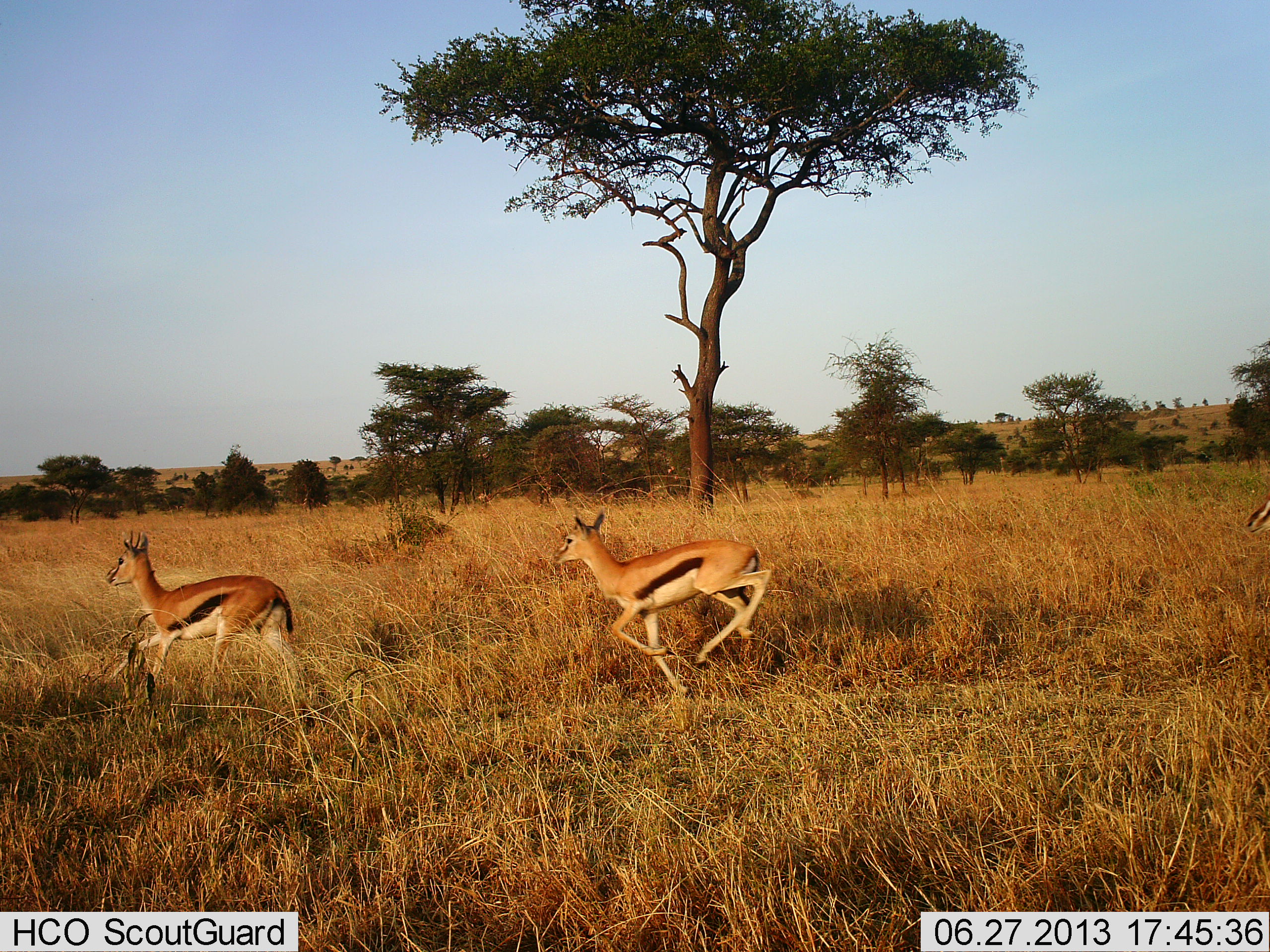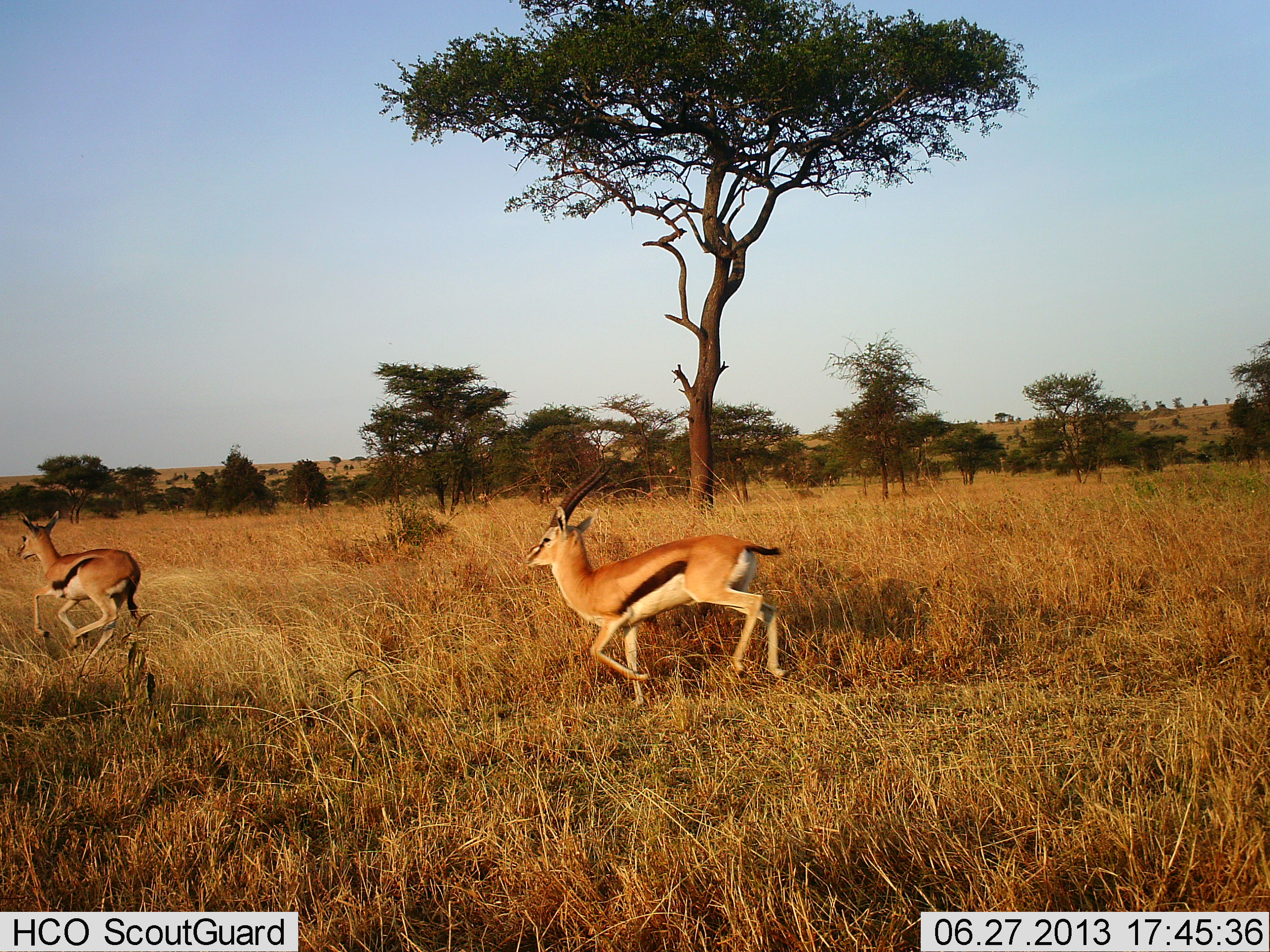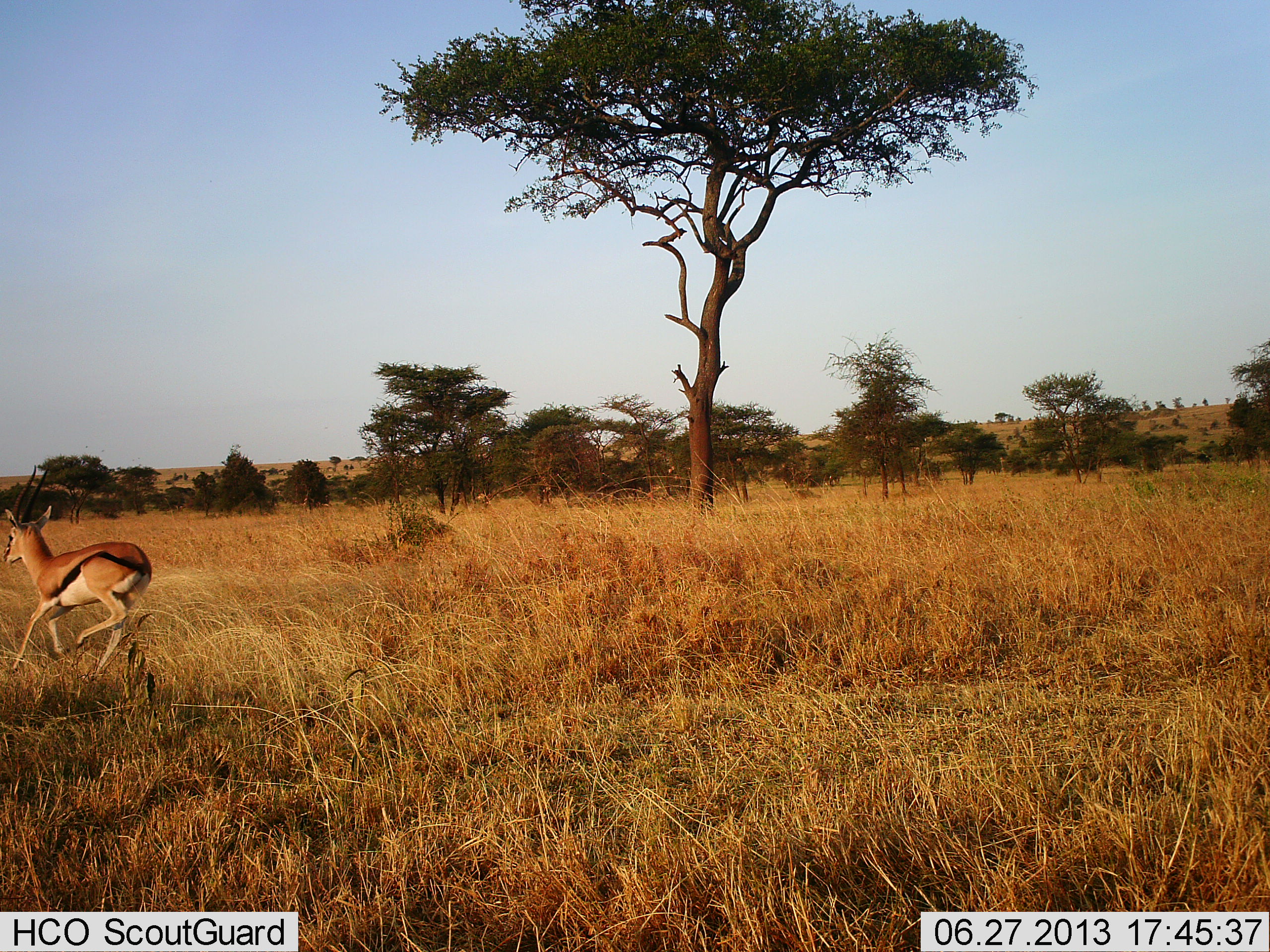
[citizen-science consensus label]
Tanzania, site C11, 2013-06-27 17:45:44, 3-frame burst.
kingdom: Animalia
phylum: Chordata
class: Mammalia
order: Artiodactyla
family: Bovidae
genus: Eudorcas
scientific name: Eudorcas thomsonii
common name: thomson's gazelle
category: gazellethomsons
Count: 2.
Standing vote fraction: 10%.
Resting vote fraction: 5%.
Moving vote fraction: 95%.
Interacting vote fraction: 0%.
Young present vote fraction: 5%.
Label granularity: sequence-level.